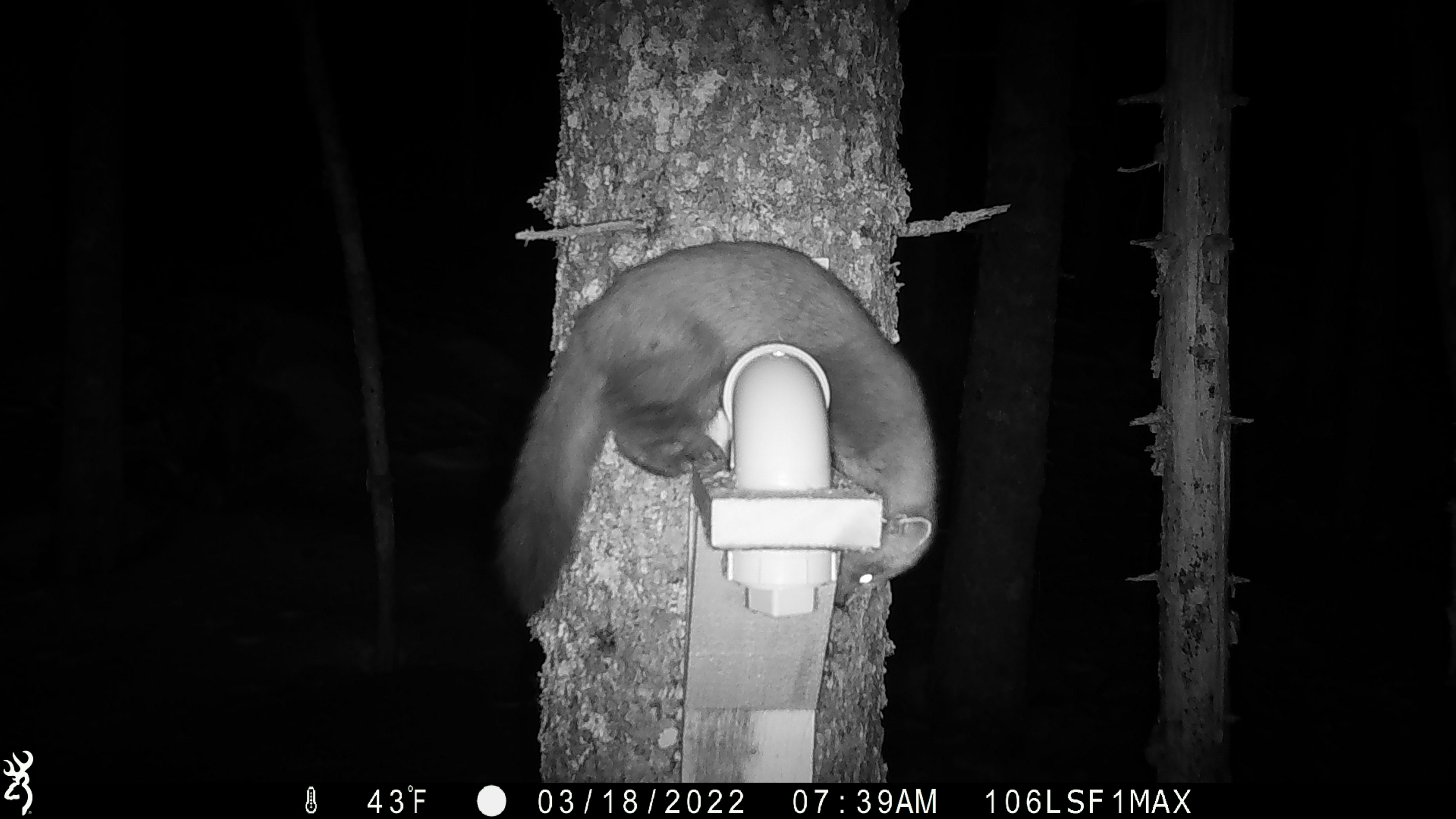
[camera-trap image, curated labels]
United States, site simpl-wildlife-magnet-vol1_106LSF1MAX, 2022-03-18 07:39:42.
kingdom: Animalia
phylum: Chordata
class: Mammalia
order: Carnivora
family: Mustelidae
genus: Martes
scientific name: Martes americana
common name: american marten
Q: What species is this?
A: American marten (Martes americana).